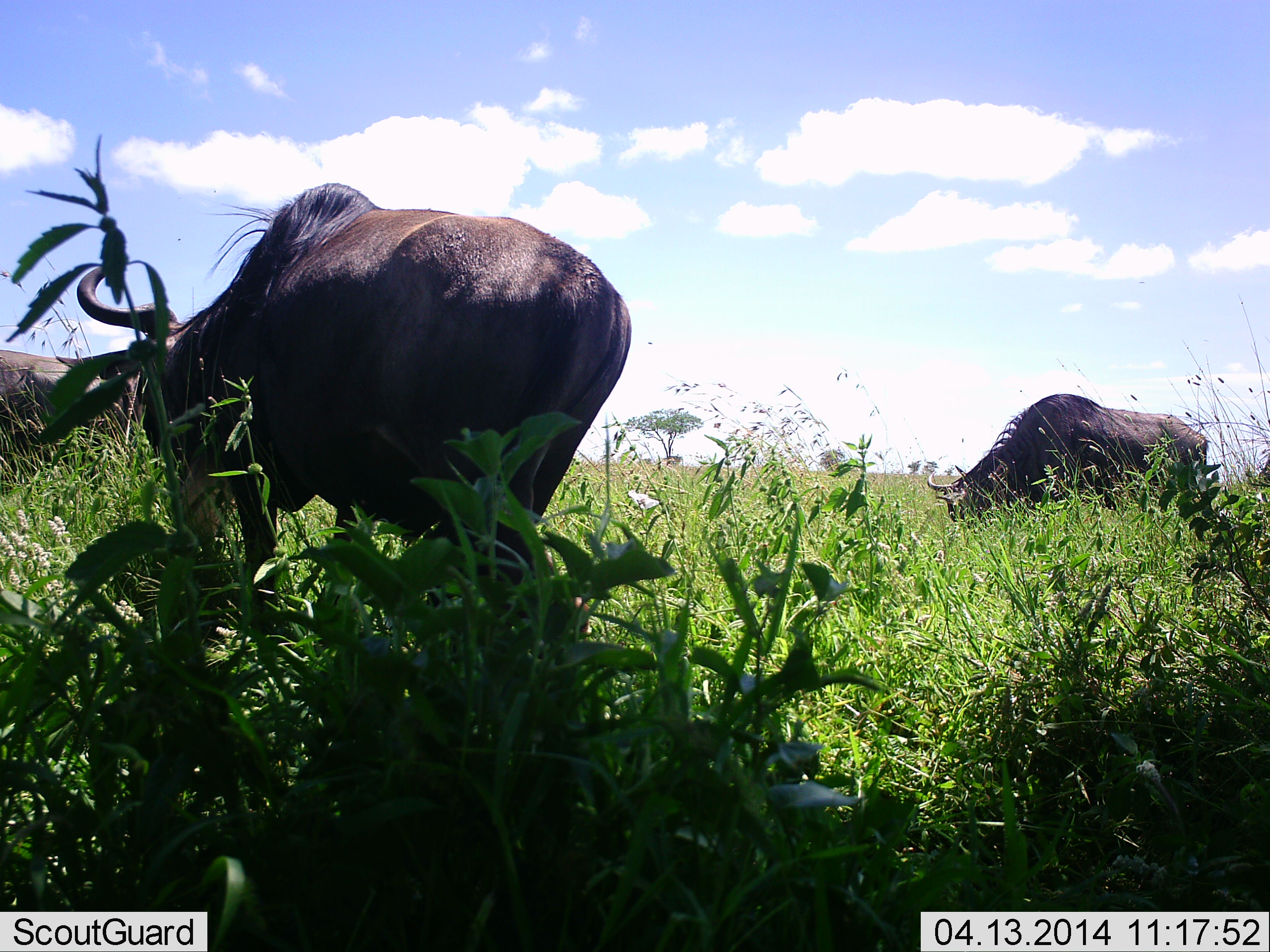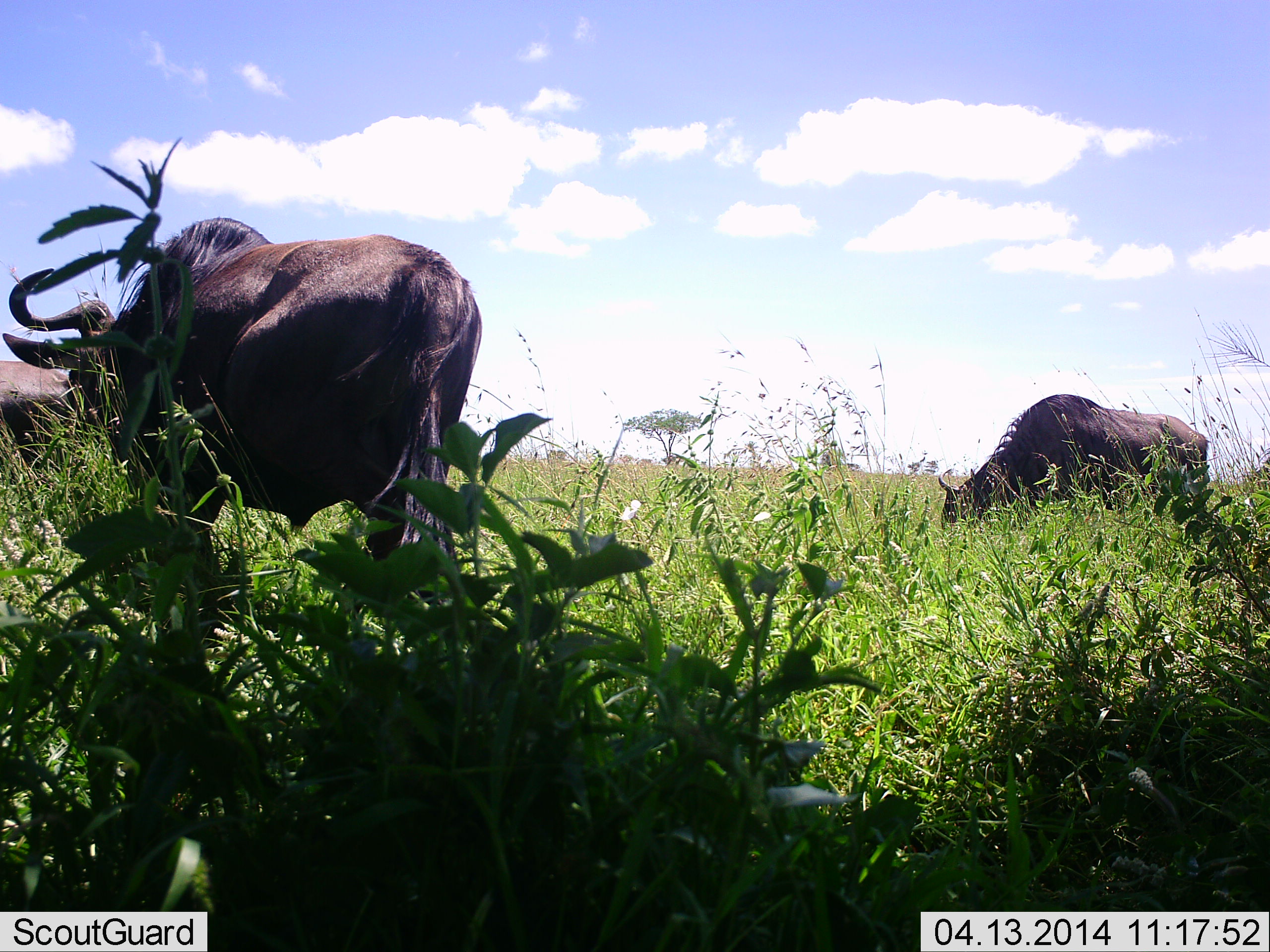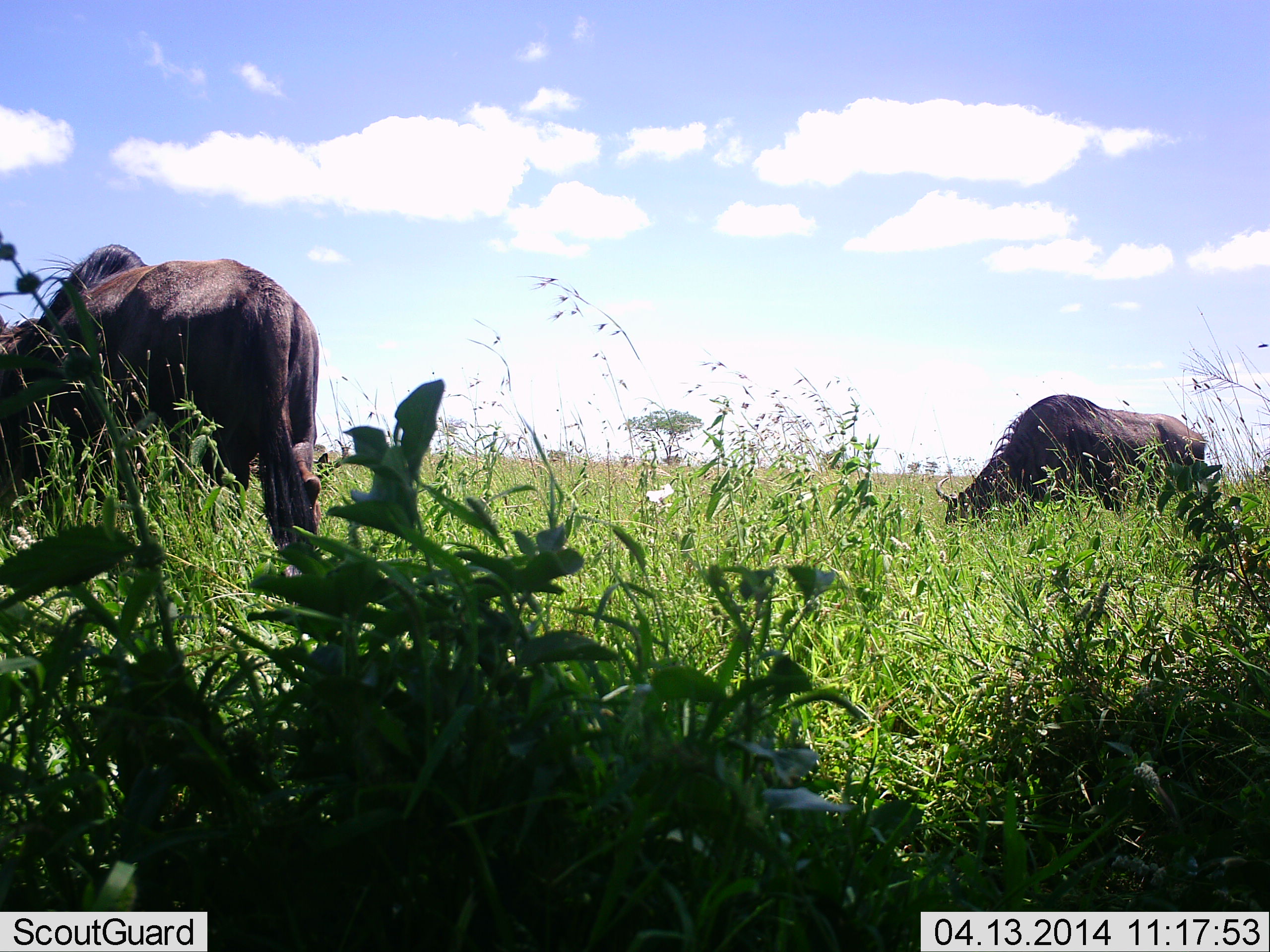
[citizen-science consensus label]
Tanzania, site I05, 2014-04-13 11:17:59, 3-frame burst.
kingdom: Animalia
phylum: Chordata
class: Mammalia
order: Artiodactyla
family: Bovidae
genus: Connochaetes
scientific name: Connochaetes taurinus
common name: blue wildebeest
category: wildebeest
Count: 3.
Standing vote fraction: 40%.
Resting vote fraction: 0%.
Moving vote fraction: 90%.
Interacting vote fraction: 0%.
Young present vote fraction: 0%.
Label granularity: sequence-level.